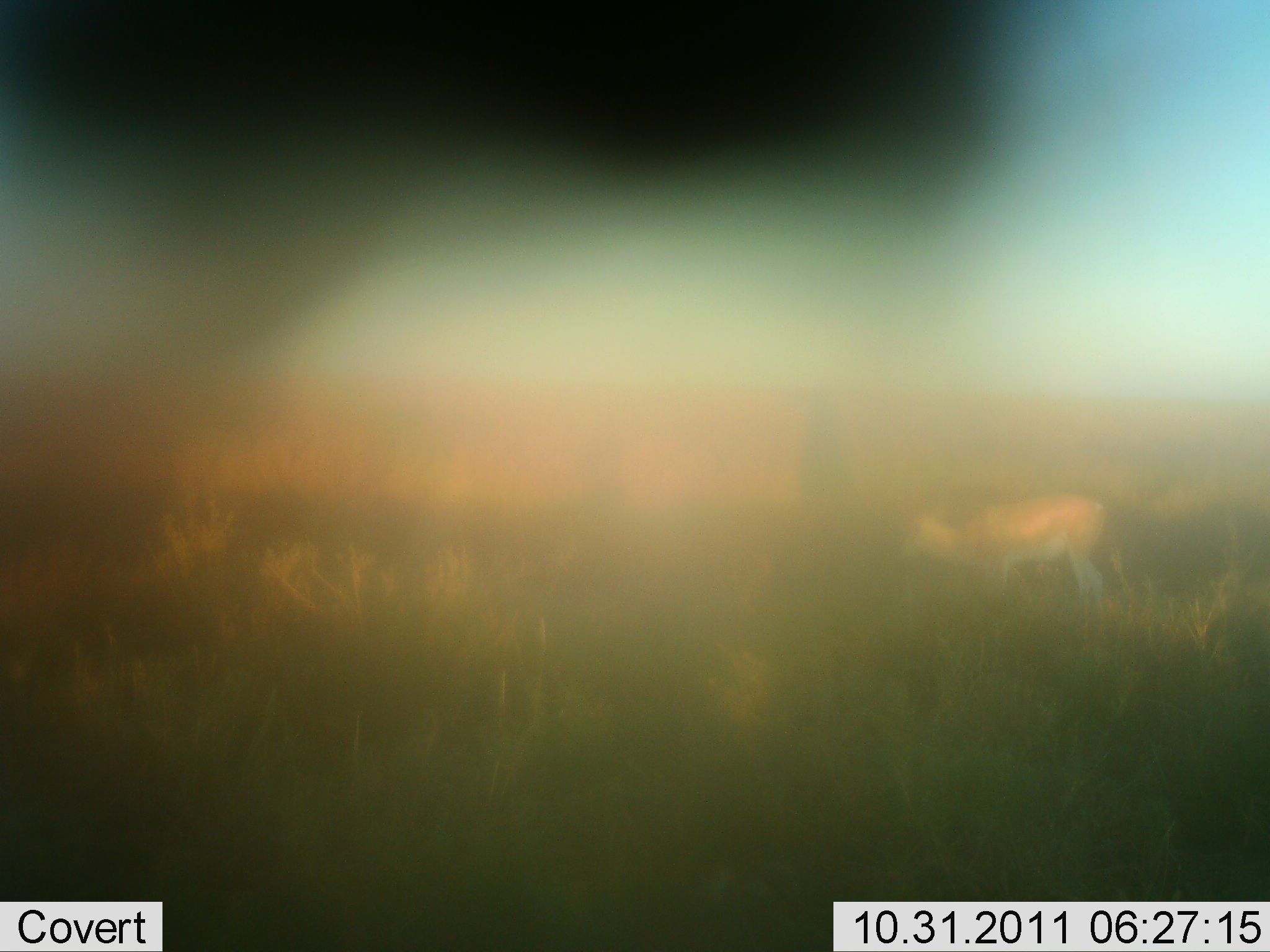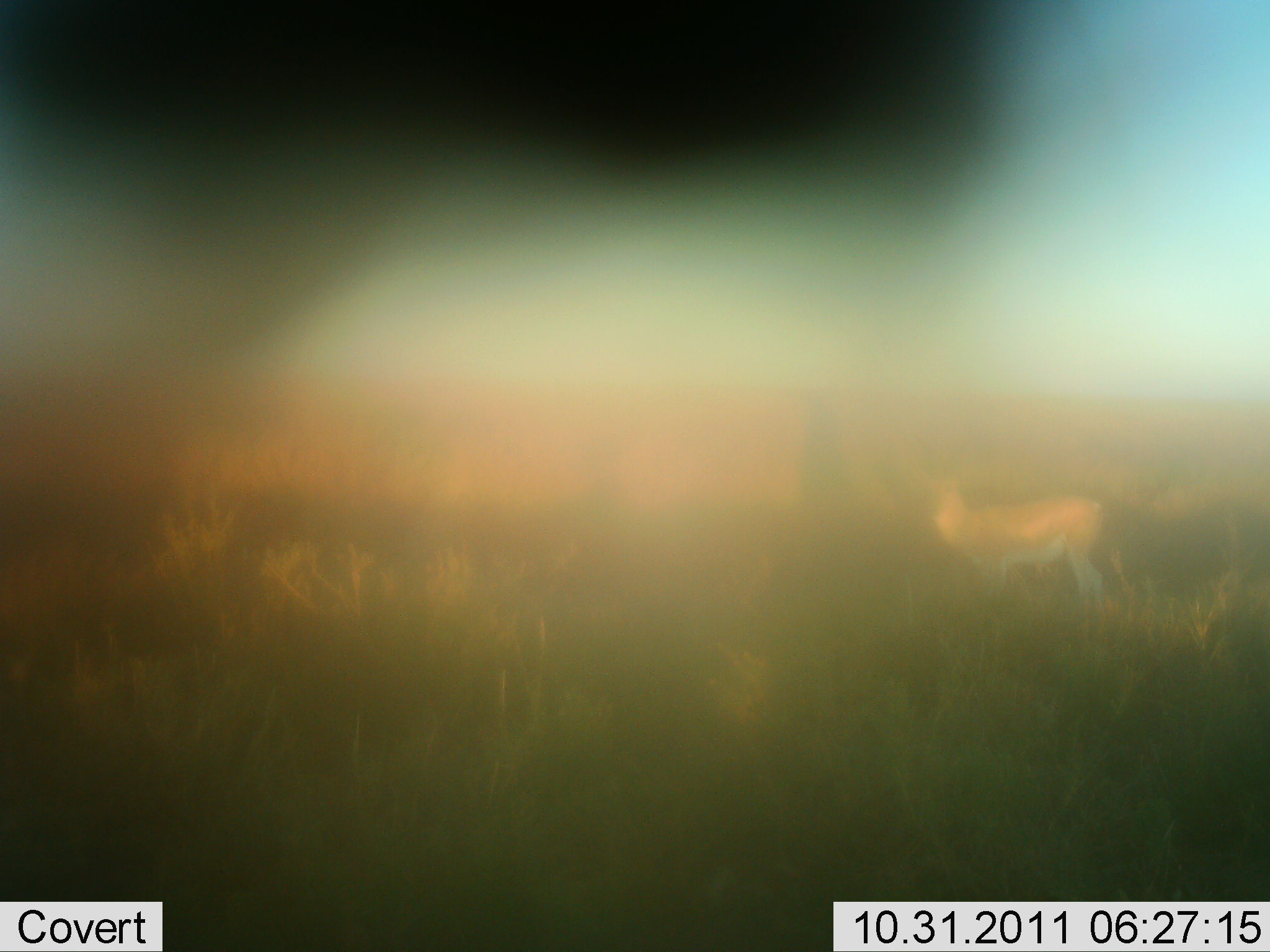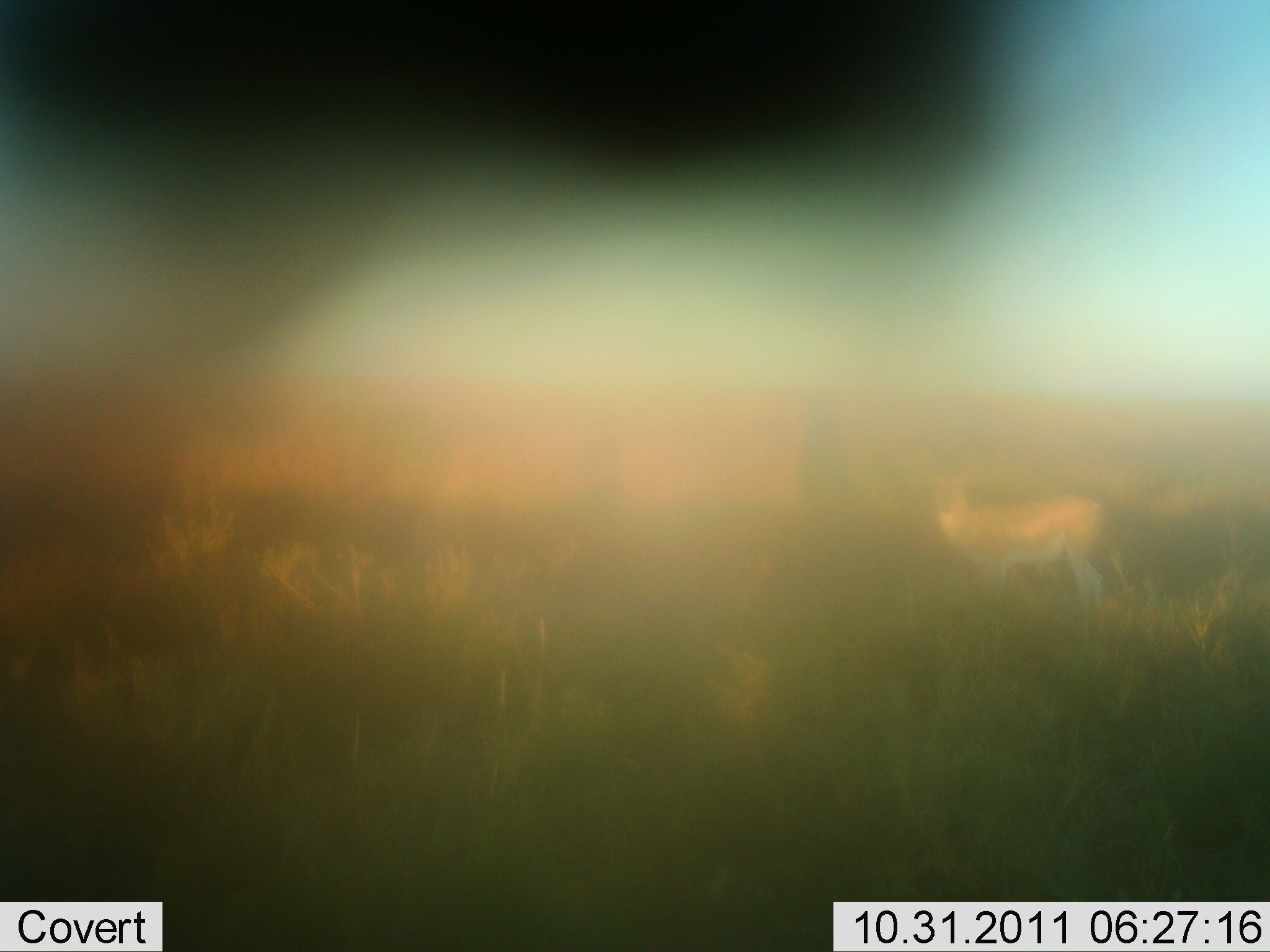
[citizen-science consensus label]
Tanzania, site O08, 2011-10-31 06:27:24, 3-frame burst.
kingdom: Animalia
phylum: Chordata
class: Mammalia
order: Artiodactyla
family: Bovidae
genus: Nanger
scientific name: Nanger granti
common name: grant's gazelle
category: gazellegrants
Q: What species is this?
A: Gazellegrants (grant's gazelle) (Nanger granti).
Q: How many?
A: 1.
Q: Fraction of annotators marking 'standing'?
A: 60%.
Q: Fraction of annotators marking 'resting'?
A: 0%.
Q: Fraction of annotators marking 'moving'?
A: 0%.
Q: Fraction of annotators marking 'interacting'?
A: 0%.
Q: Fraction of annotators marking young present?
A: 0%.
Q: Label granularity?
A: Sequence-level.